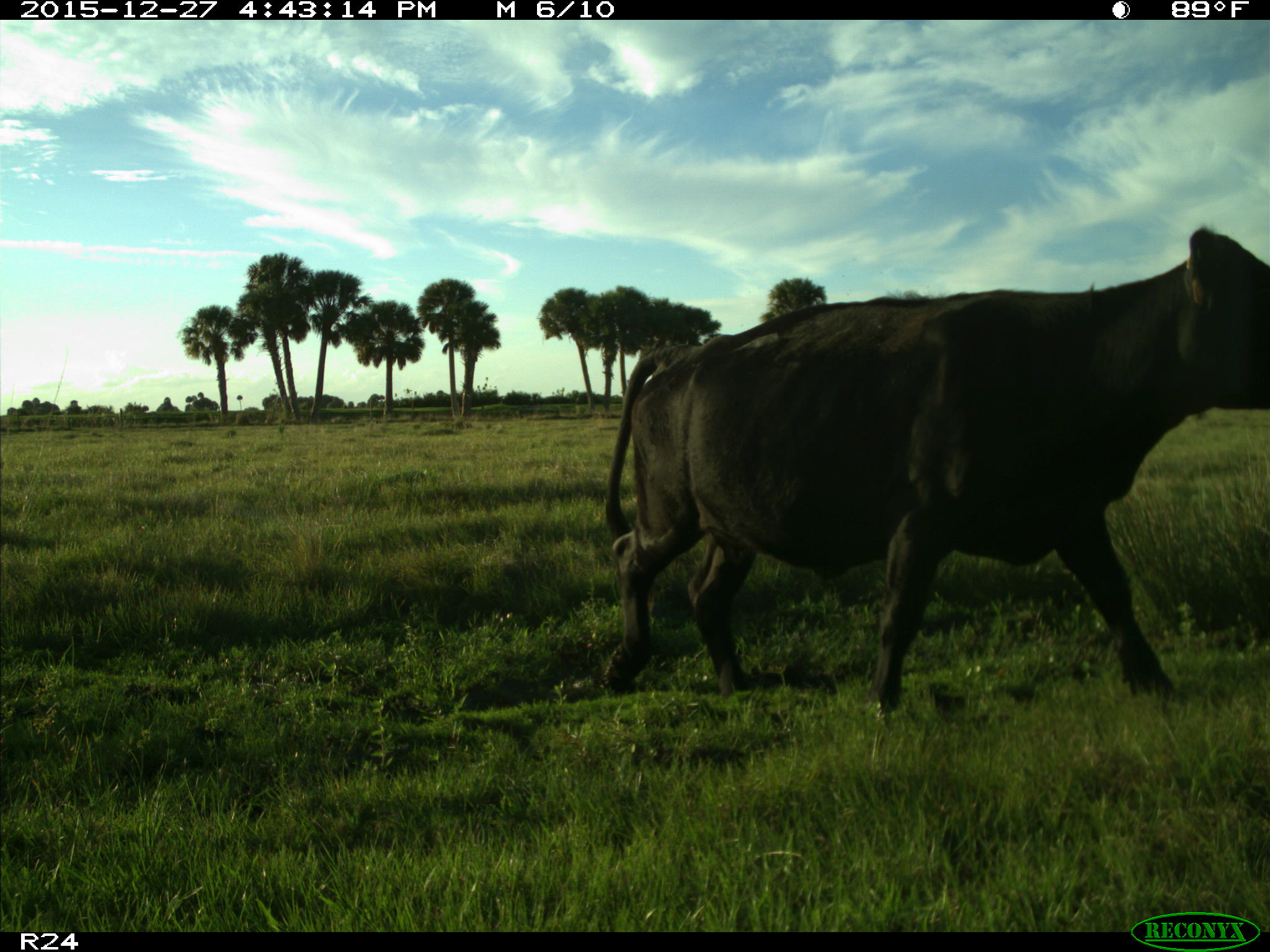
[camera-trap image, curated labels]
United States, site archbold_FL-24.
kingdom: Animalia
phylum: Chordata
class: Mammalia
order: Artiodactyla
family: Bovidae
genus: Bos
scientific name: Bos taurus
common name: domestic cow